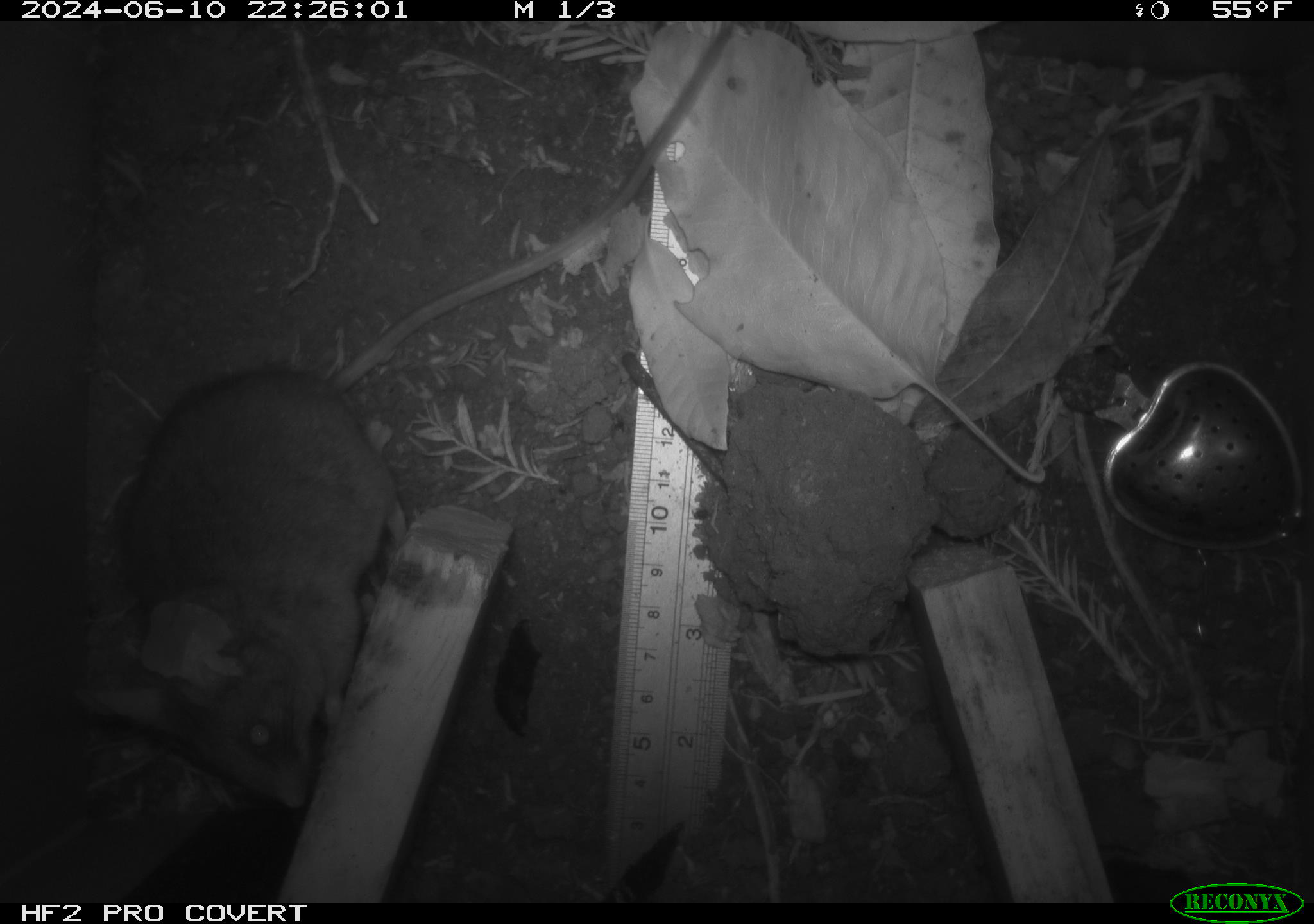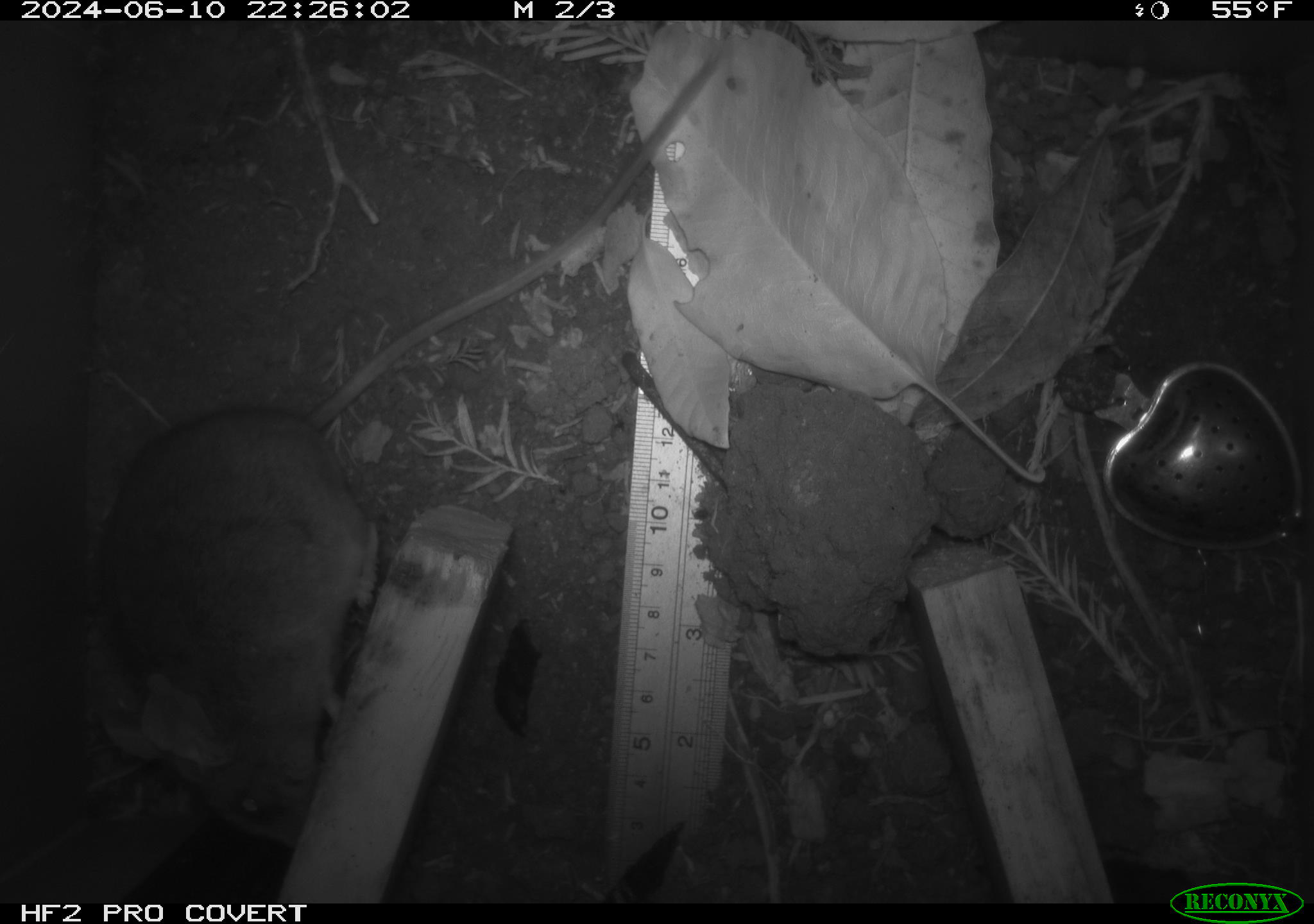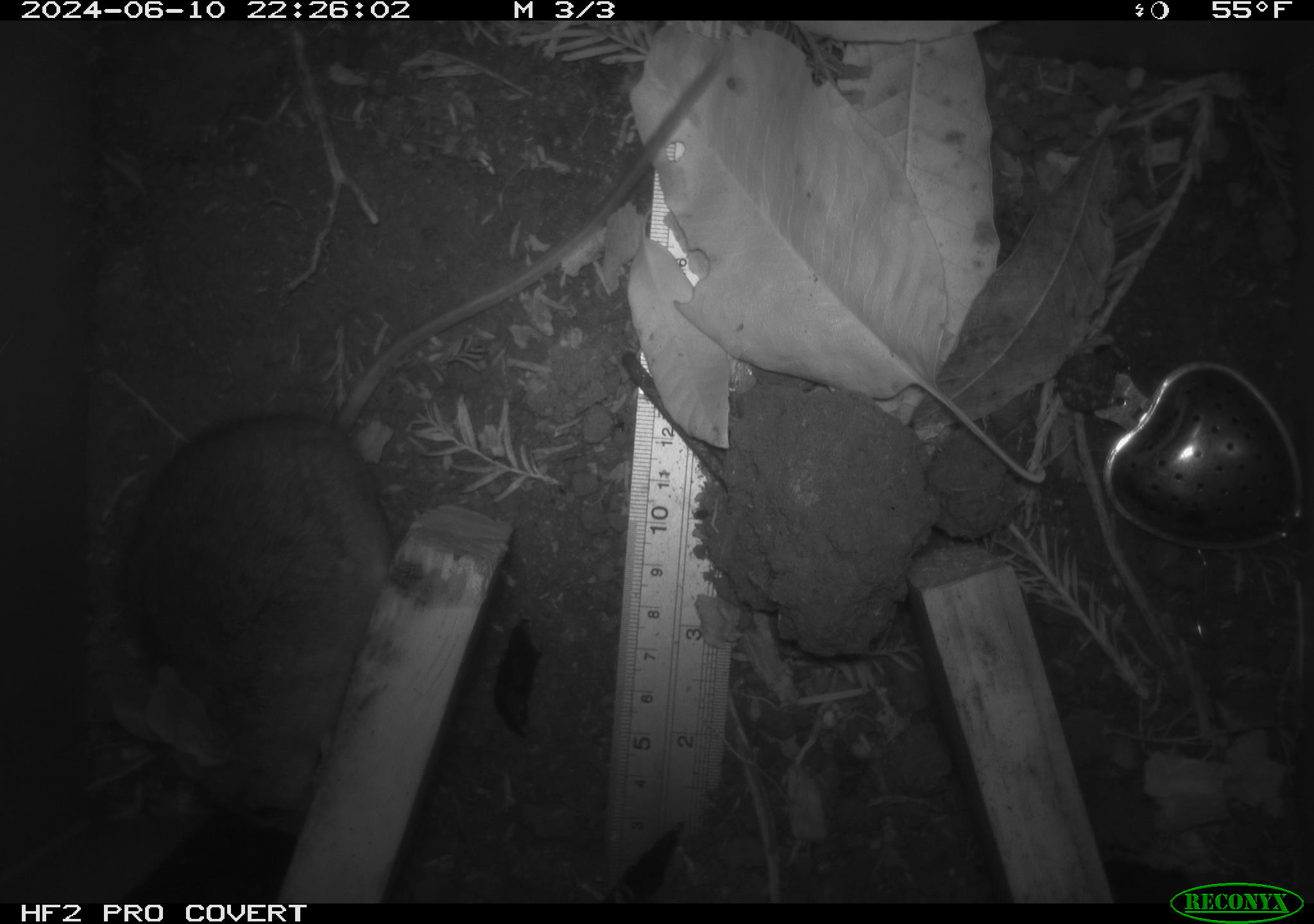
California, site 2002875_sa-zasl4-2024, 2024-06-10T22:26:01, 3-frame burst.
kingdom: Animalia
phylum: Chordata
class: Mammalia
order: Rodentia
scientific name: Rodentia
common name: rodent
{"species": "rodent (Rodentia)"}